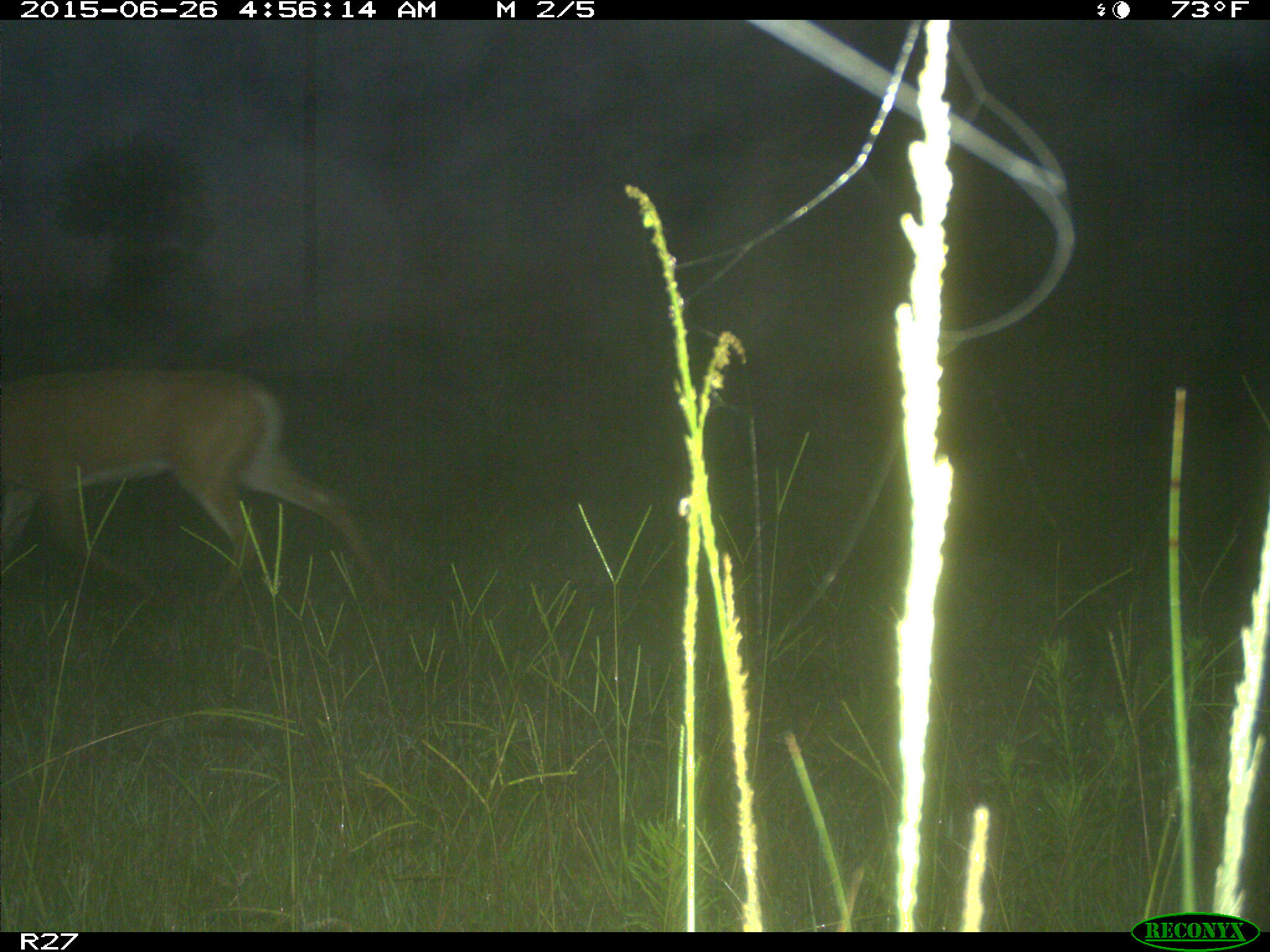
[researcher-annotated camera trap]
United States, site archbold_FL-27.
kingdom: Animalia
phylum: Chordata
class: Mammalia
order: Artiodactyla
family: Cervidae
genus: Odocoileus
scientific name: Odocoileus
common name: deer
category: unidentified deer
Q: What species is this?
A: Unidentified deer (deer) (Odocoileus).